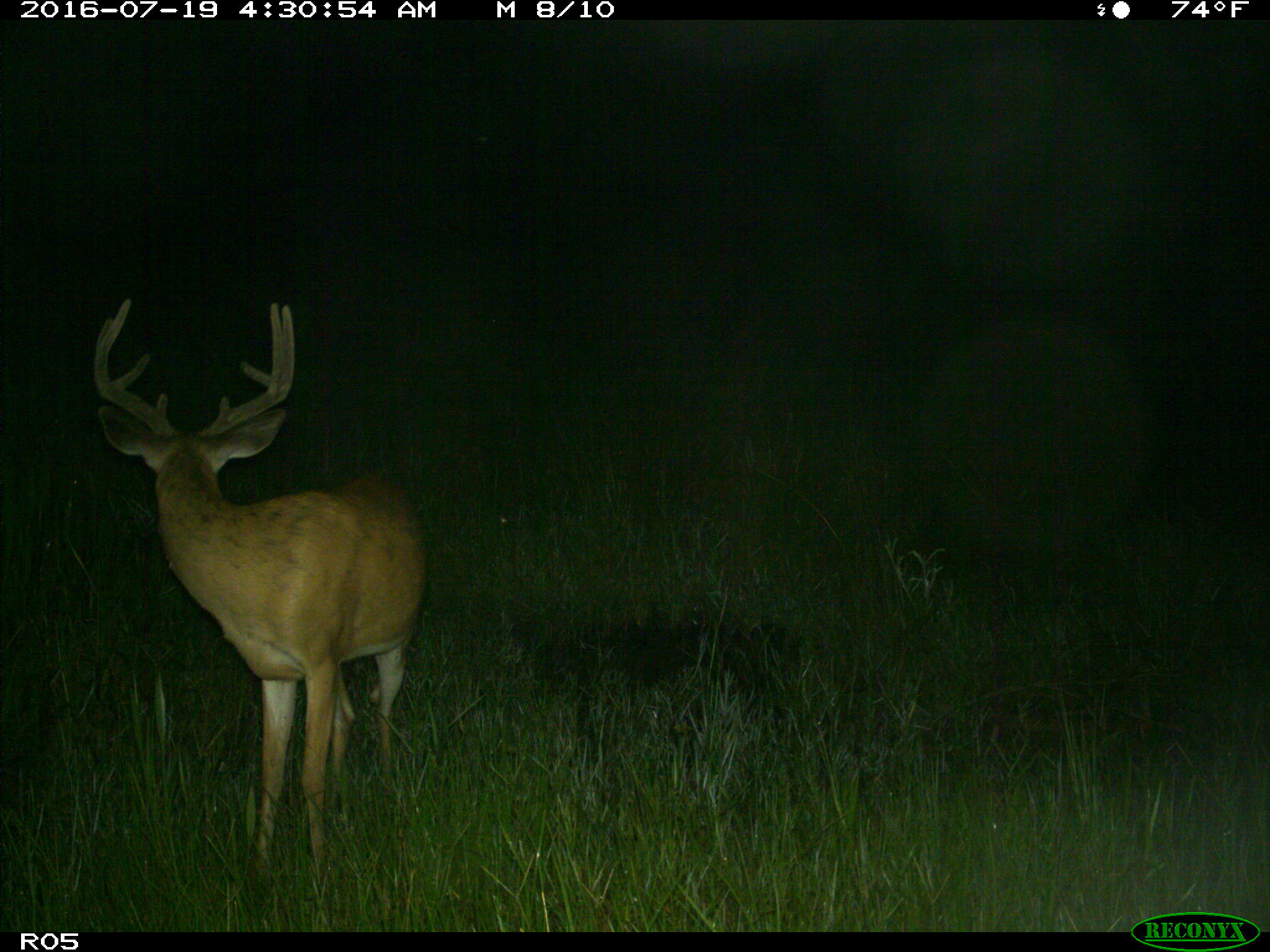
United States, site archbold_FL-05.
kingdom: Animalia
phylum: Chordata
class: Mammalia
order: Artiodactyla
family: Cervidae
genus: Odocoileus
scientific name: Odocoileus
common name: deer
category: unidentified deer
Unidentified deer (deer) (Odocoileus).